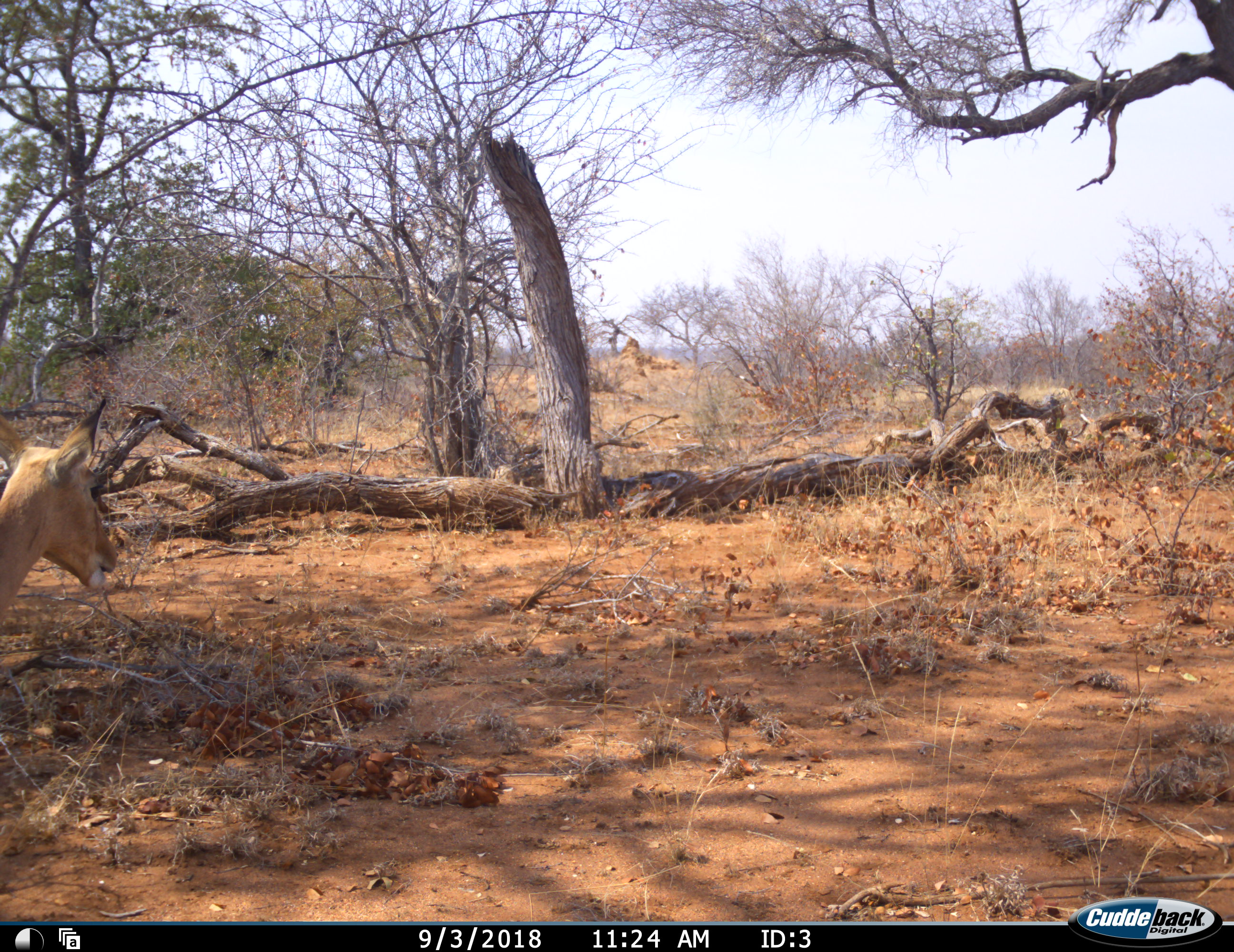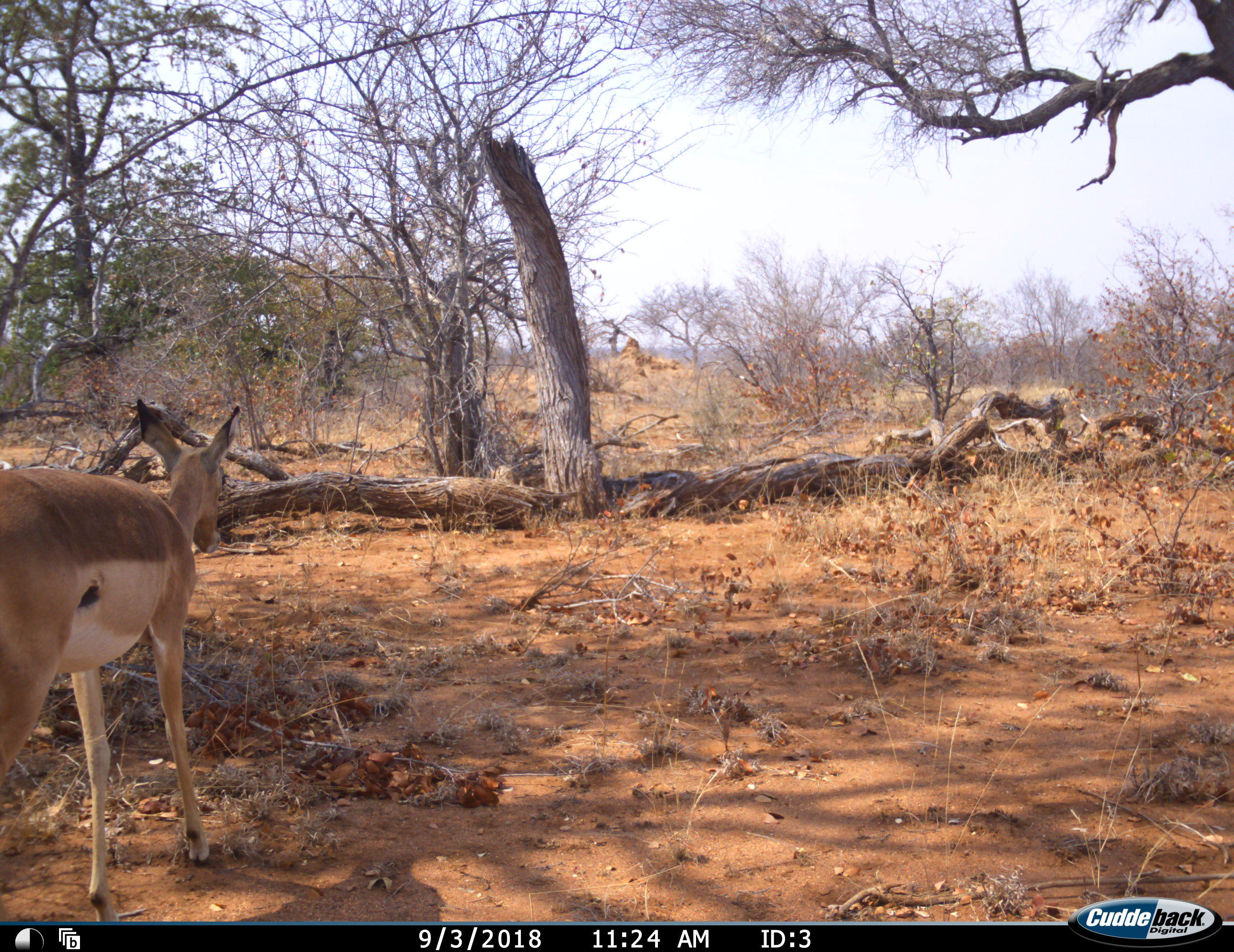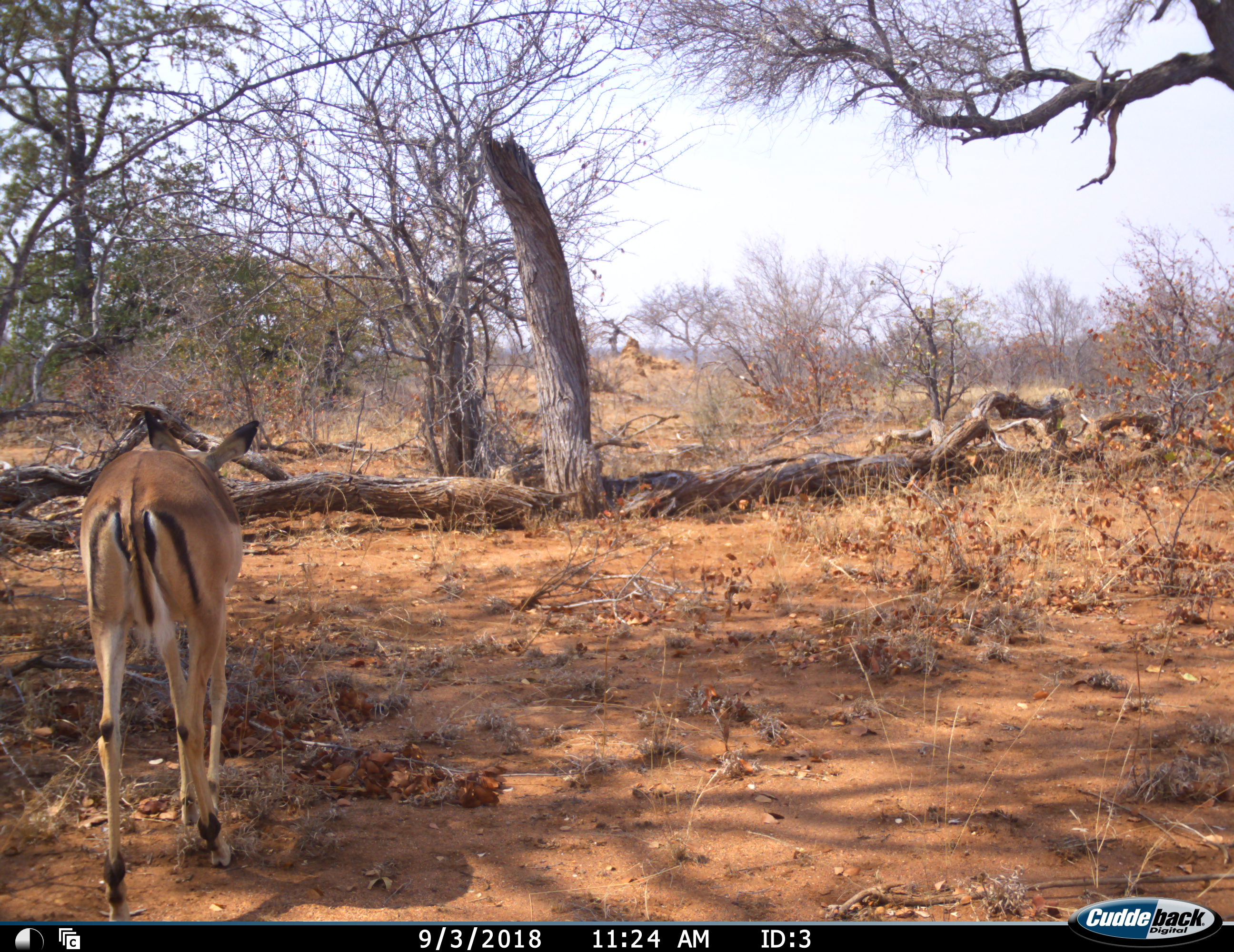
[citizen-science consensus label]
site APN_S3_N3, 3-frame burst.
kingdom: Animalia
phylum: Chordata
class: Mammalia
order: Artiodactyla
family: Bovidae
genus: Aepyceros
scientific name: Aepyceros melampus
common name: impala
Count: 1.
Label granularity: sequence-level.